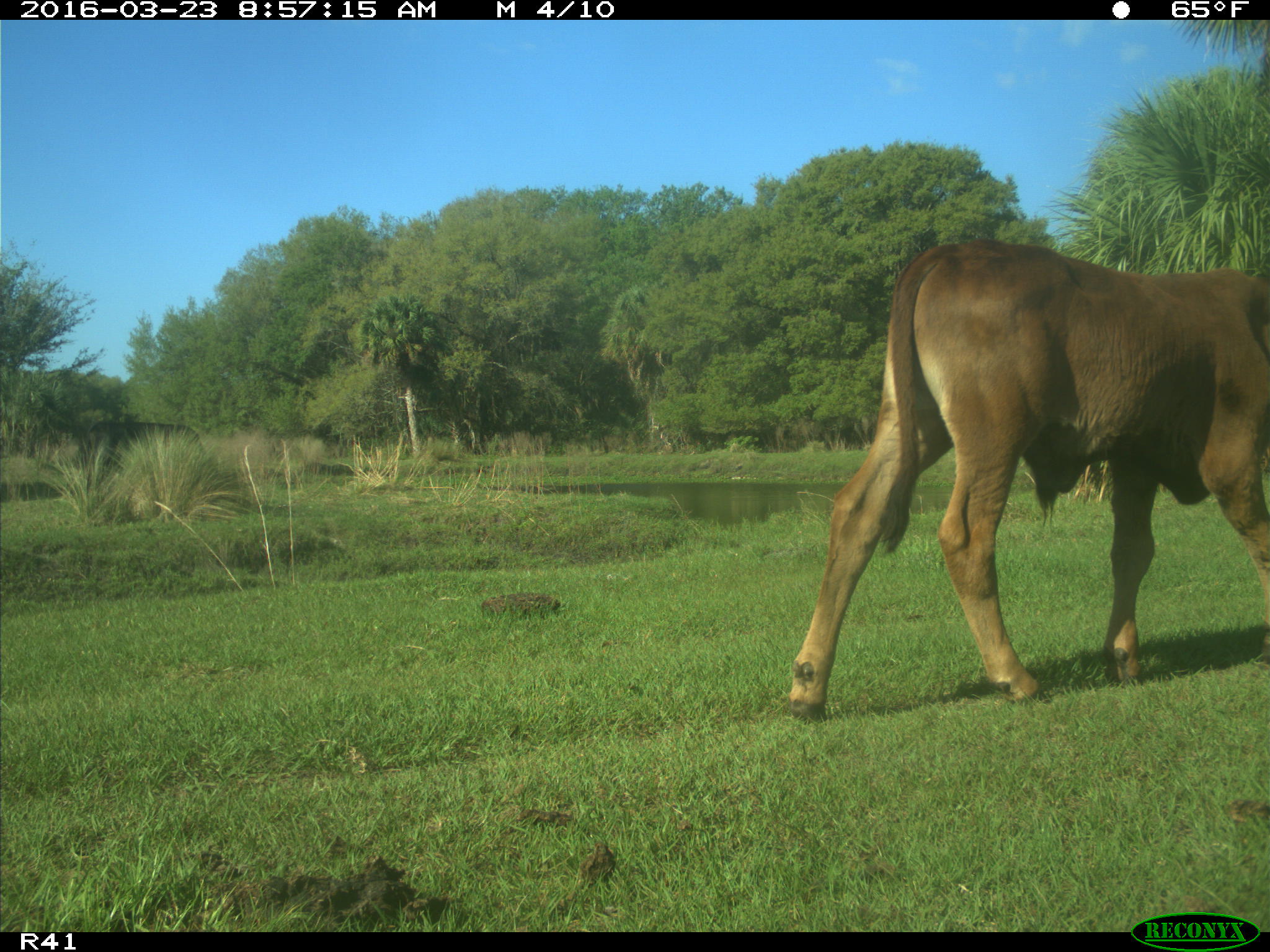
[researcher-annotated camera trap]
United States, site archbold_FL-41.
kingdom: Animalia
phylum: Chordata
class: Mammalia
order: Artiodactyla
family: Bovidae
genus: Bos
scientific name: Bos taurus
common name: domestic cow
Bos taurus (domestic cow).